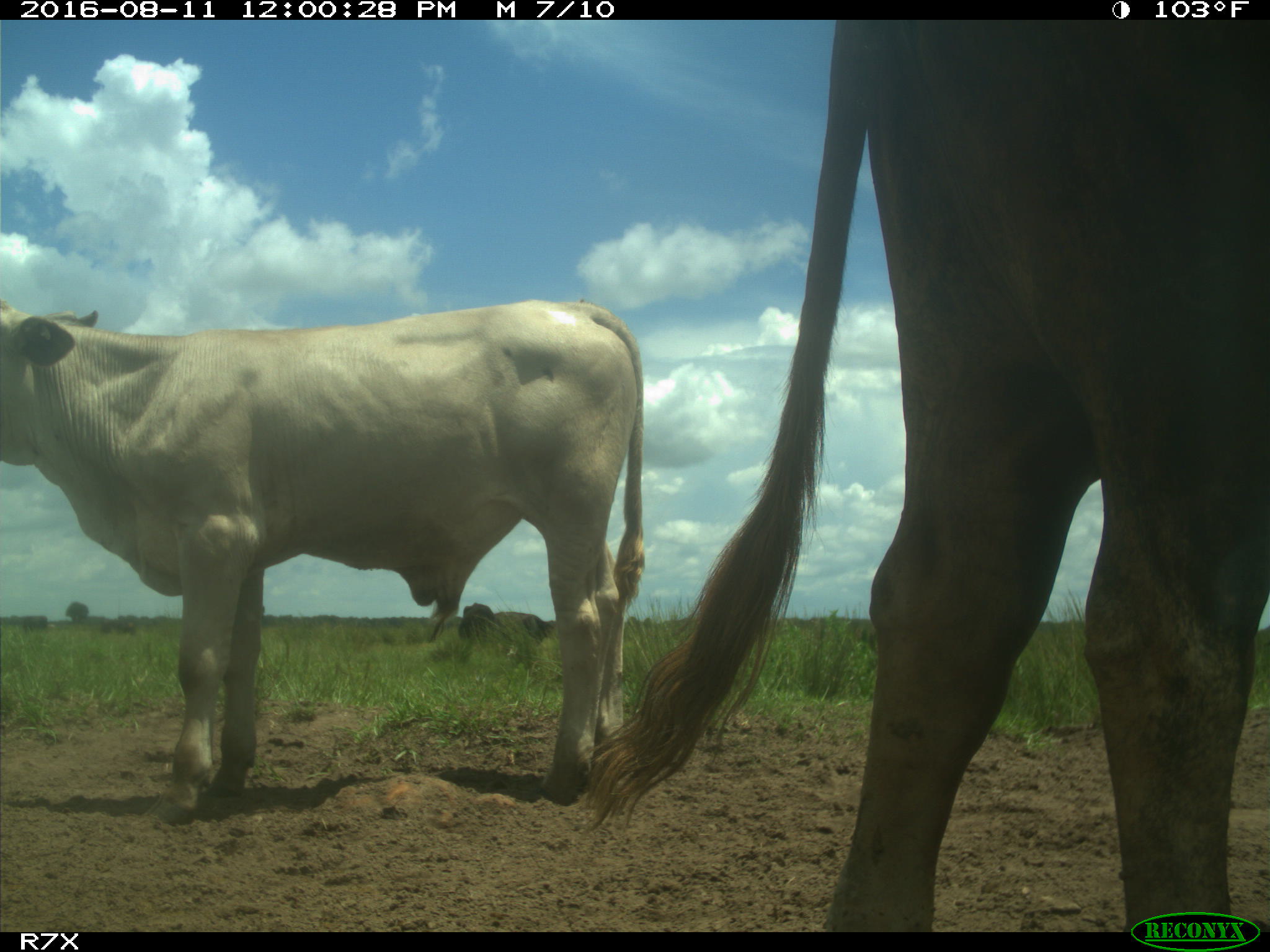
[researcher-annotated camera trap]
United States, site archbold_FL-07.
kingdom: Animalia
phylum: Chordata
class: Mammalia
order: Artiodactyla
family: Bovidae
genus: Bos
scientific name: Bos taurus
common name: domestic cow